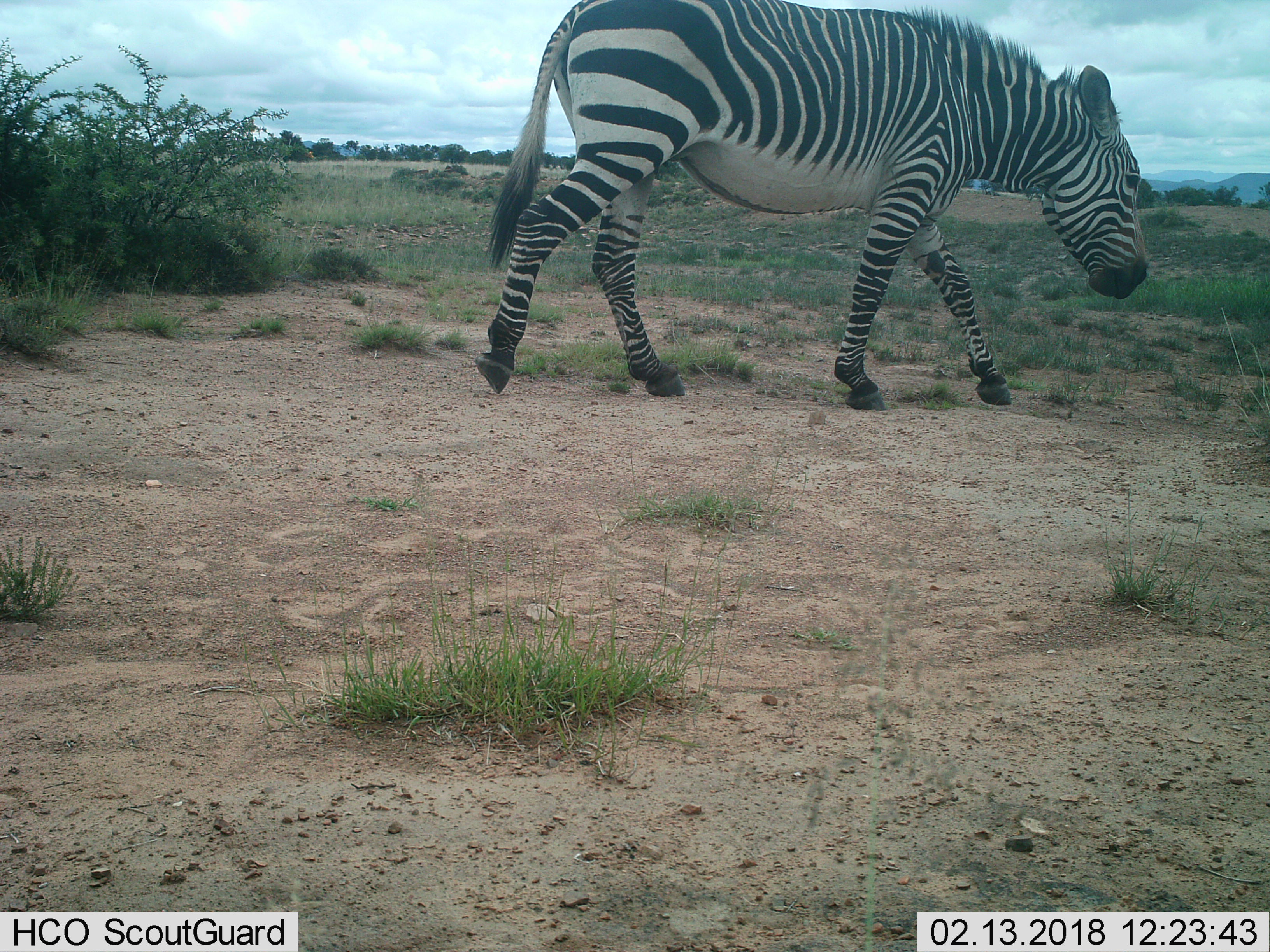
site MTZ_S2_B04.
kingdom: Animalia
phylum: Chordata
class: Mammalia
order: Perissodactyla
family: Equidae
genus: Equus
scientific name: Equus zebra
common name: mountain zebra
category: zebramountain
Zebramountain (mountain zebra) (Equus zebra), count 1. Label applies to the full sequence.